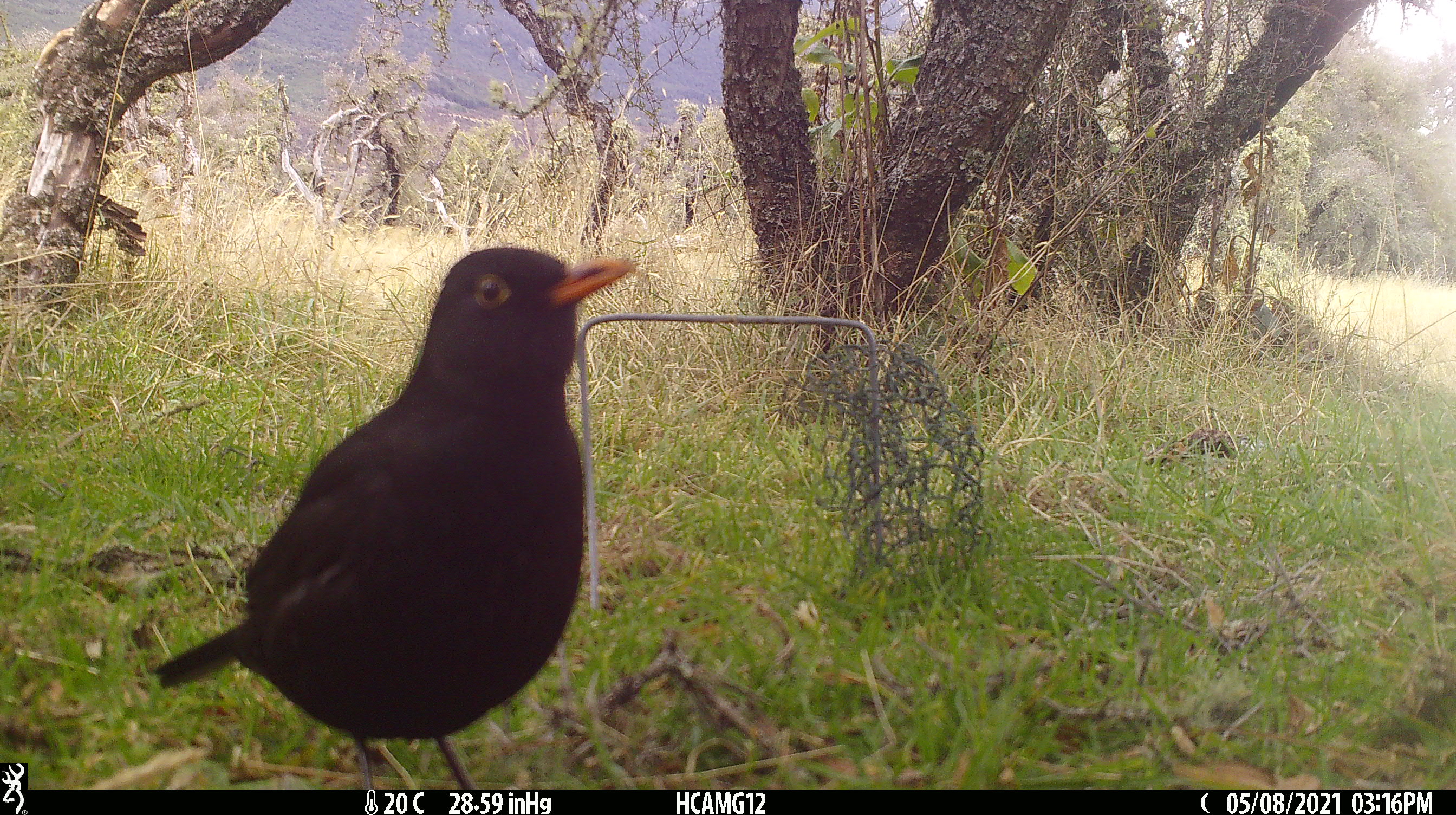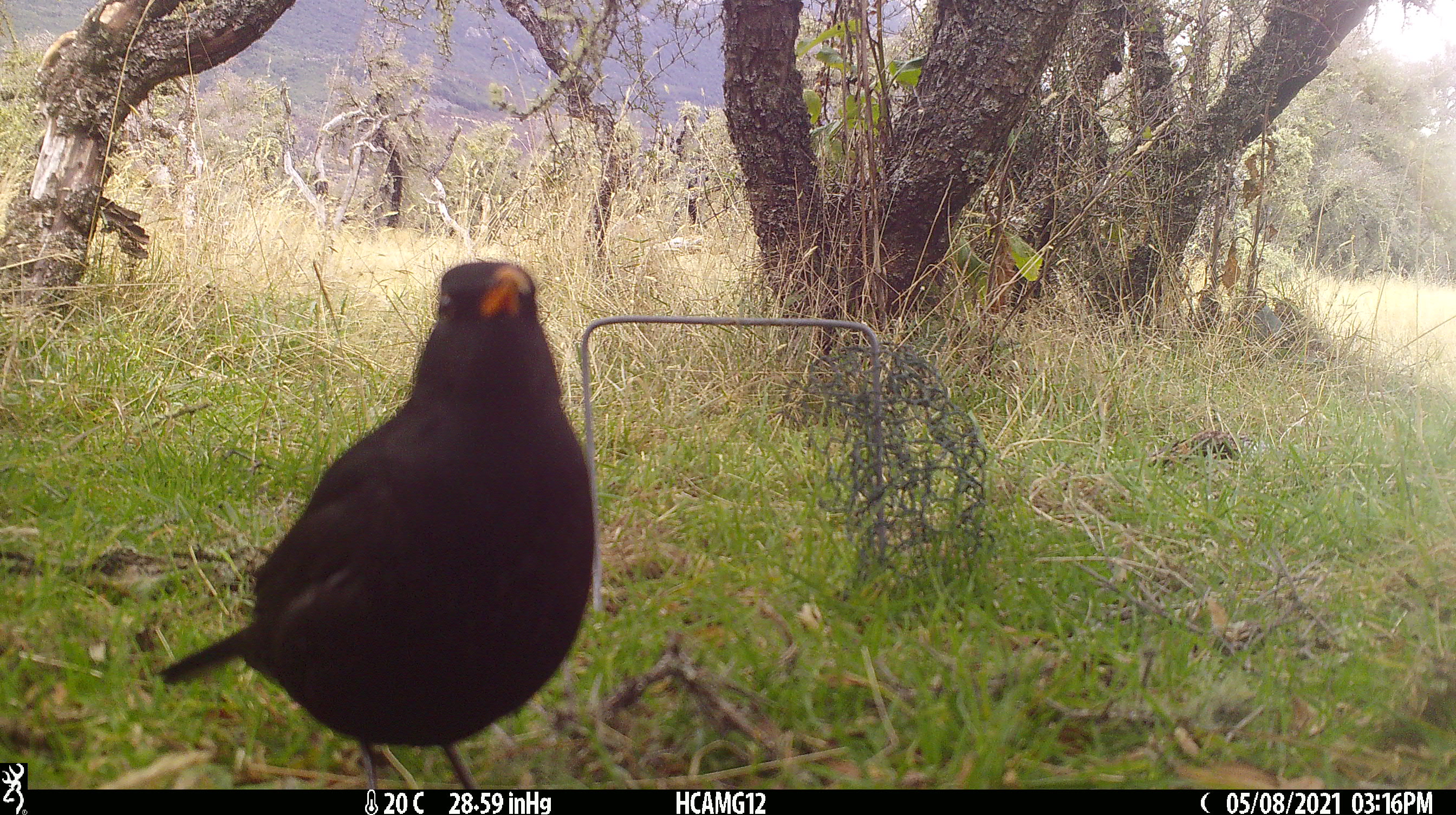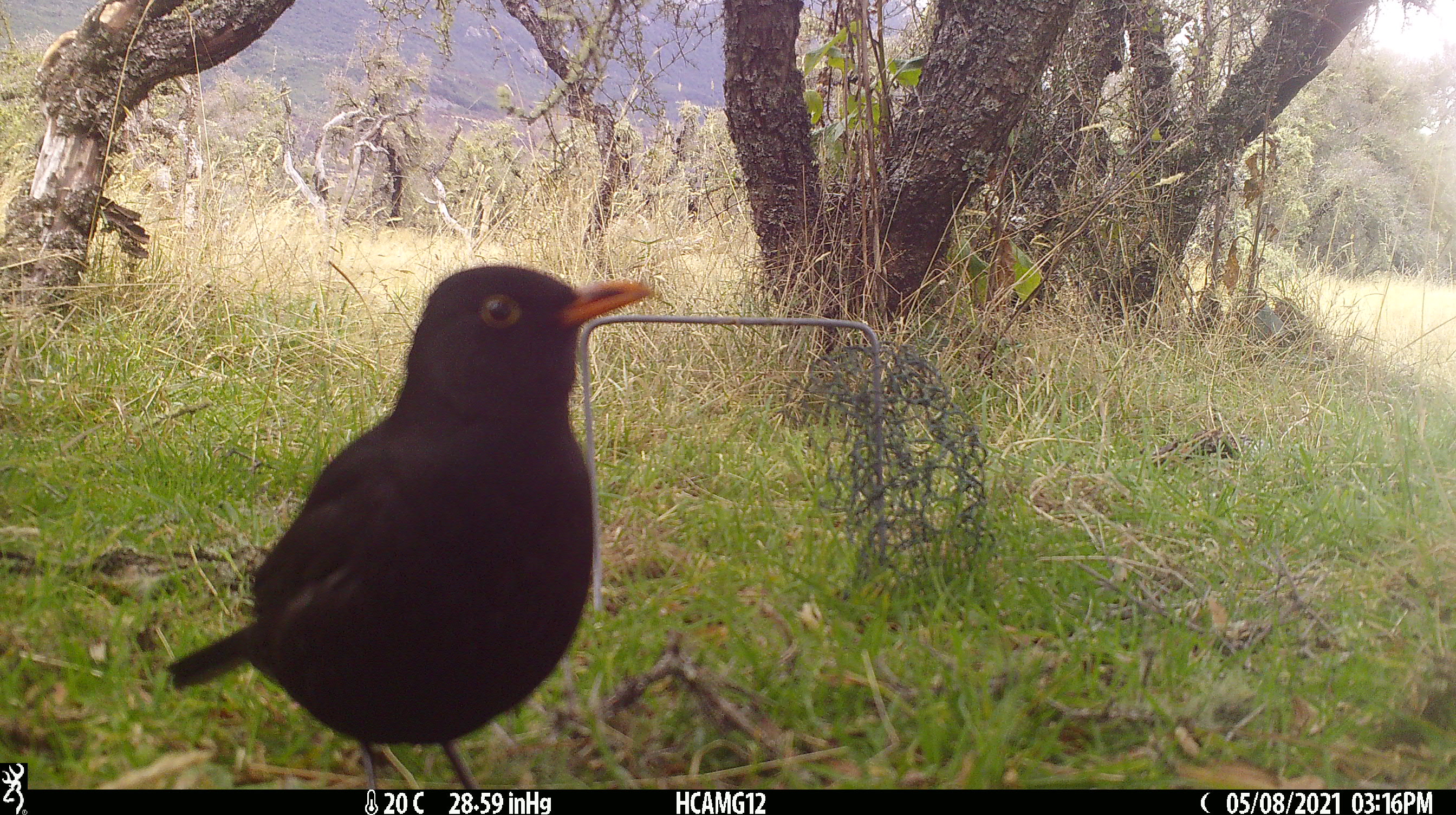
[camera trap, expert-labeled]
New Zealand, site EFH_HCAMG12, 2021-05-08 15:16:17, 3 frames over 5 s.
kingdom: Animalia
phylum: Chordata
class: Aves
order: Passeriformes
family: Turdidae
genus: Turdus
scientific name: Turdus merula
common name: eurasian blackbird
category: blackbird